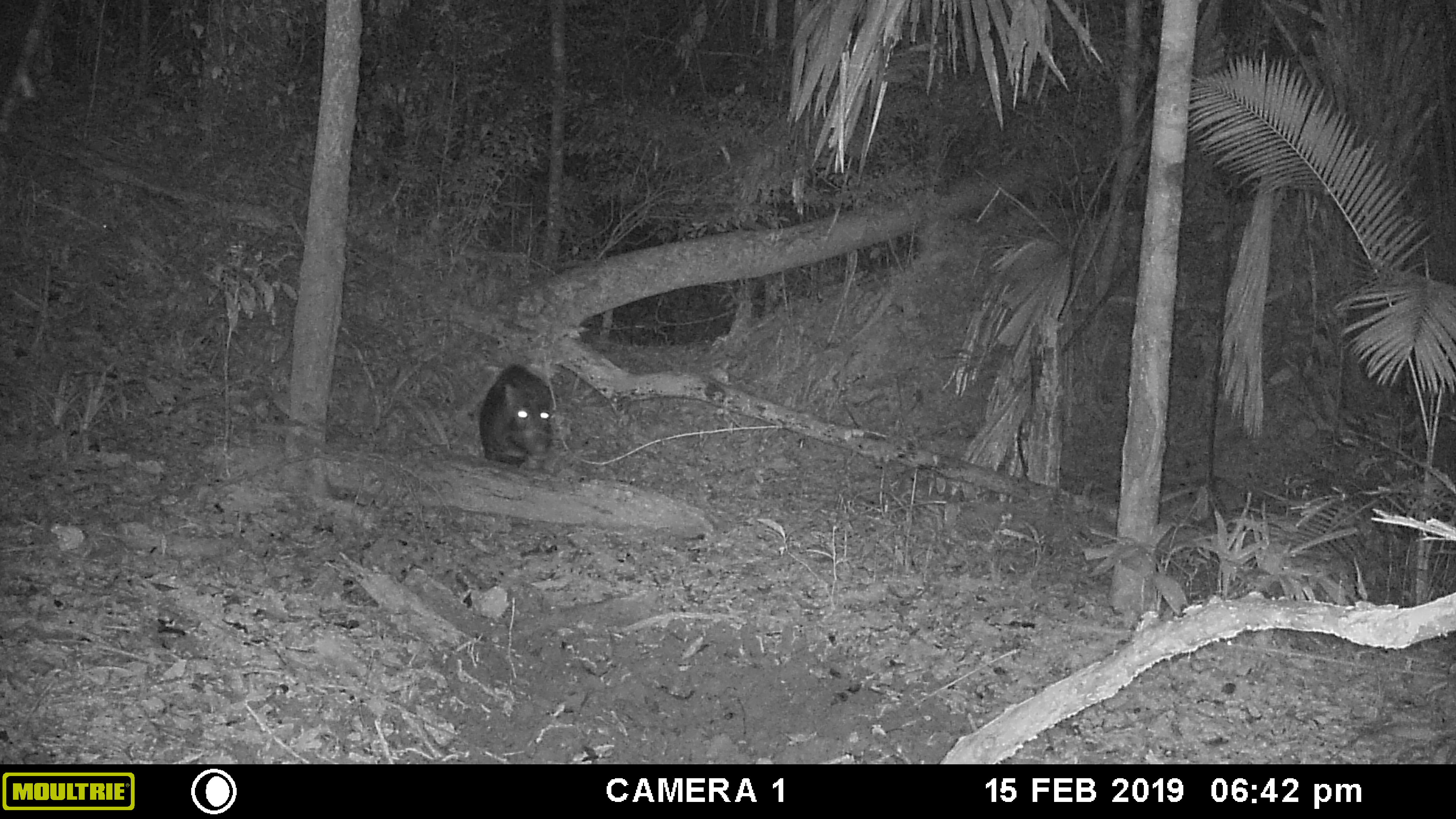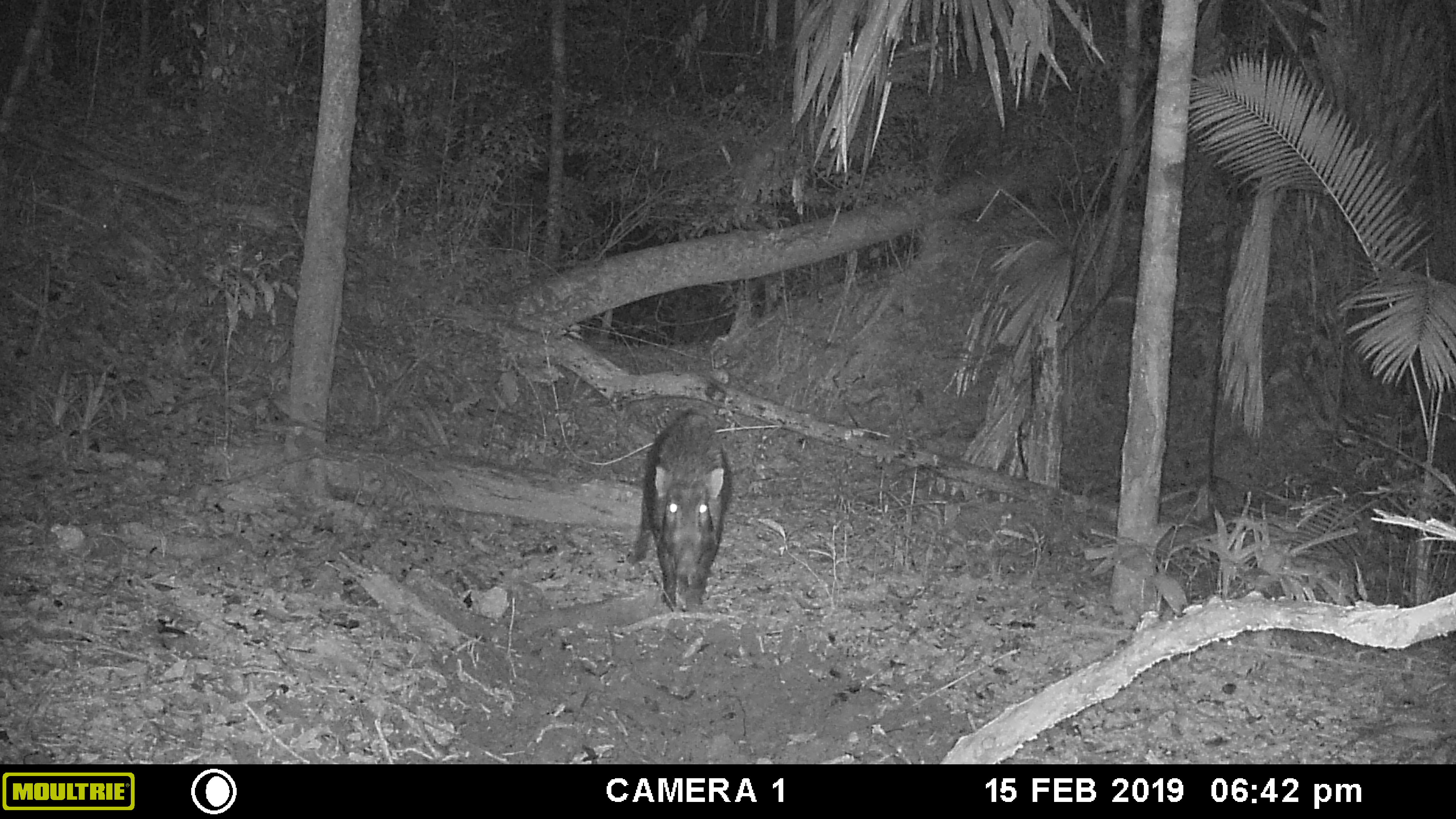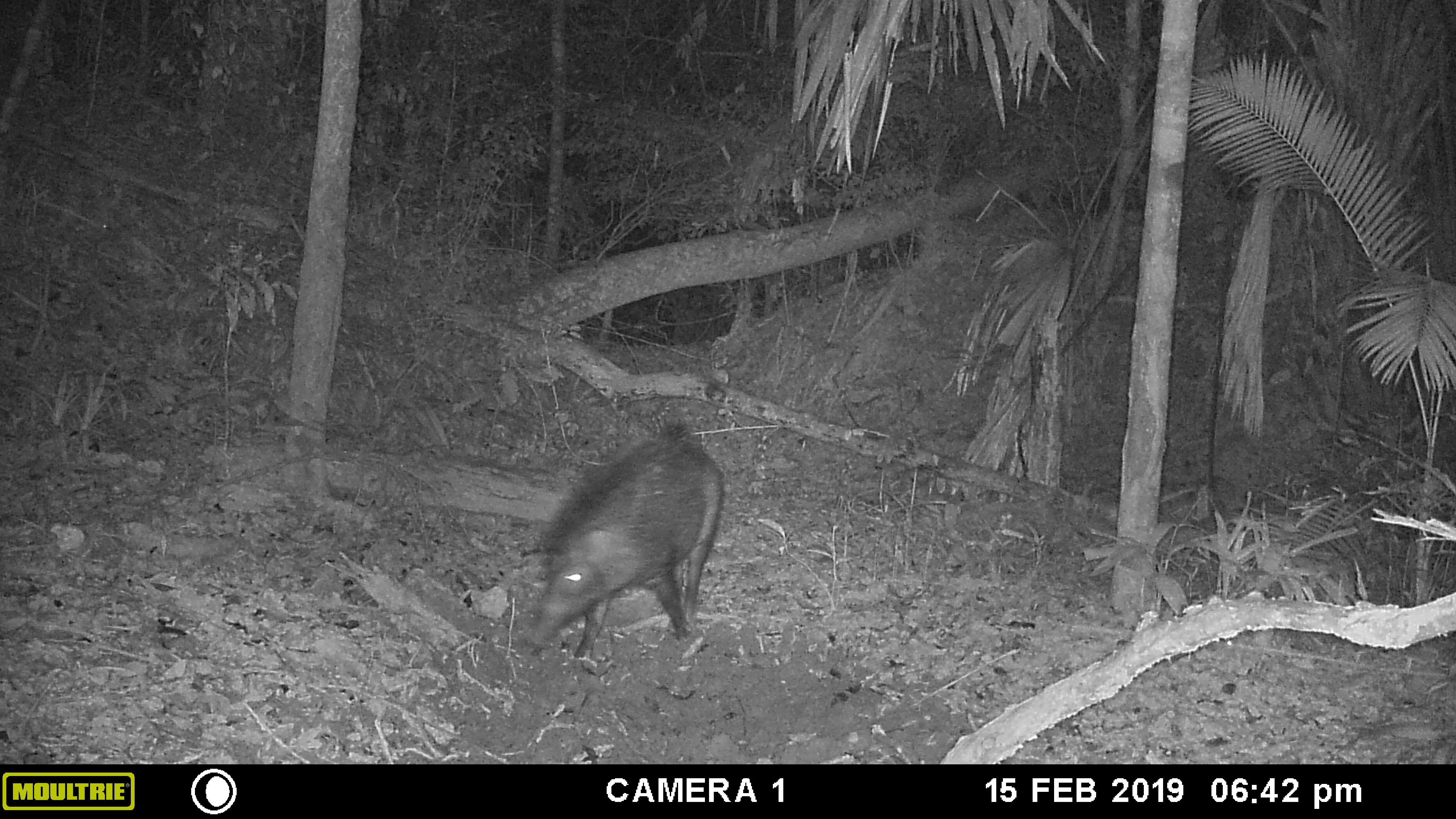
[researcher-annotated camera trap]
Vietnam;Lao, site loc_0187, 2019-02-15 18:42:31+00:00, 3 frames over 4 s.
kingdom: Animalia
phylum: Chordata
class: Mammalia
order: Artiodactyla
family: Suidae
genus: Sus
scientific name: Sus scrofa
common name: eurasian wild pig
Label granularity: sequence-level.